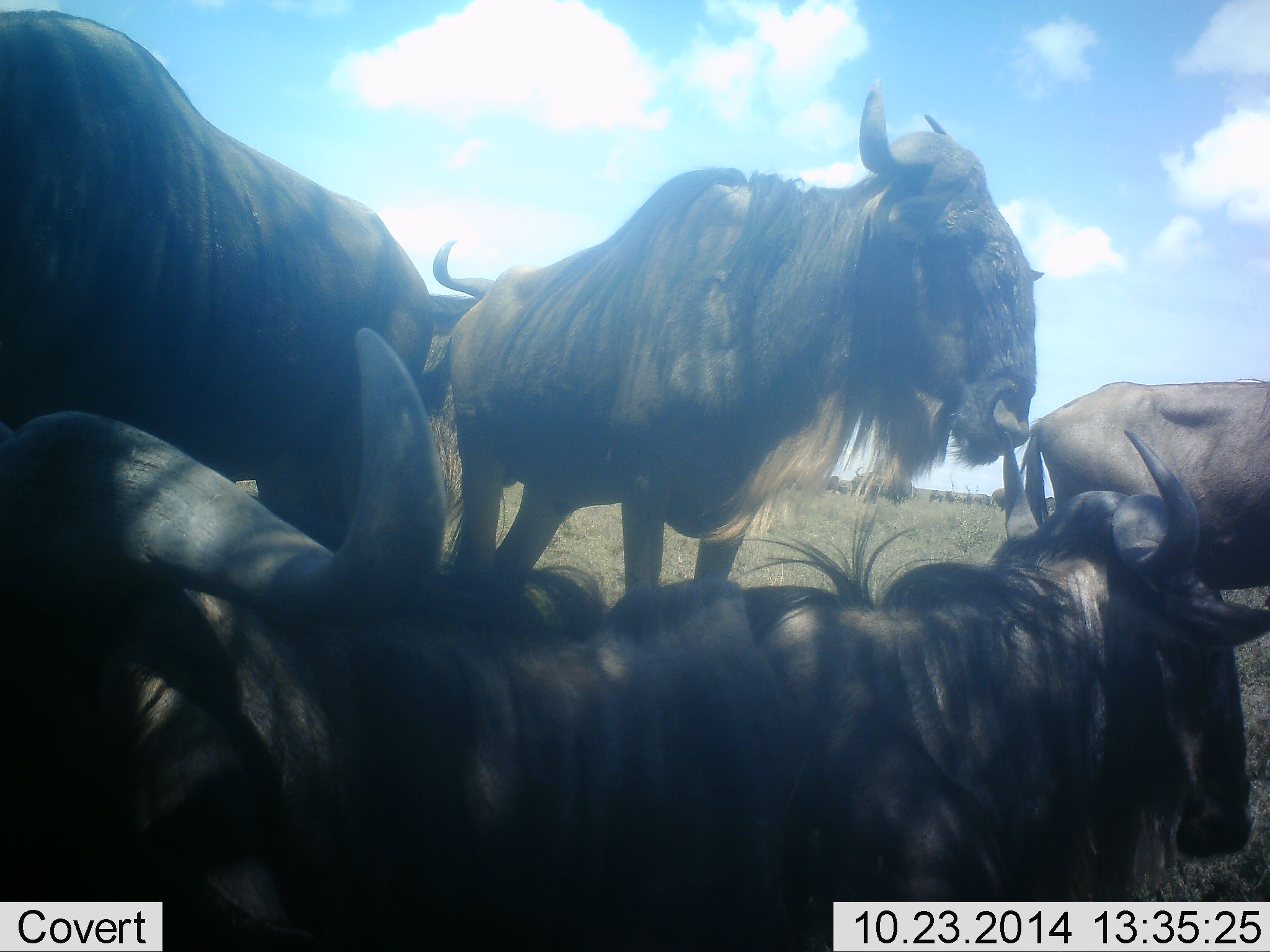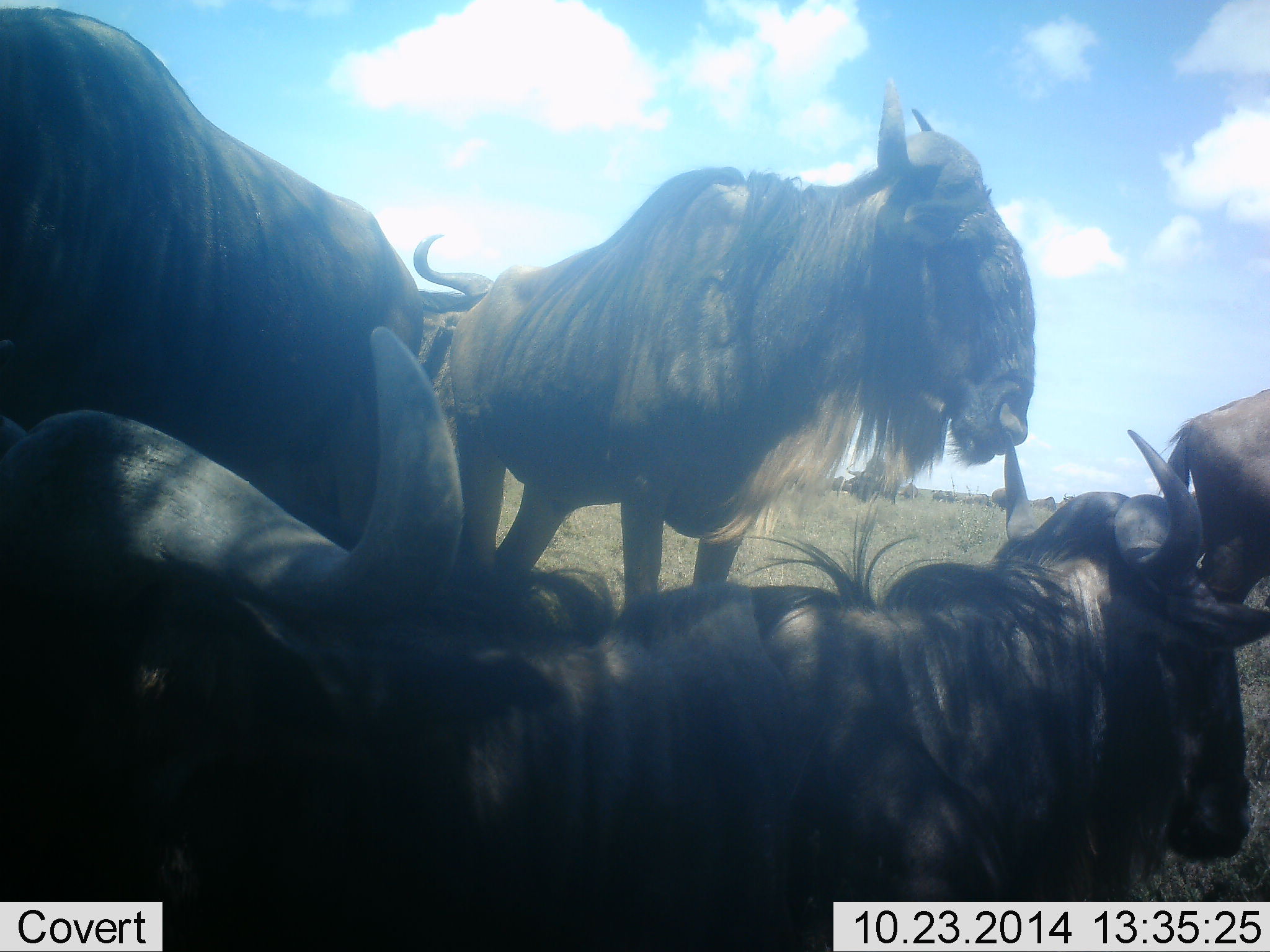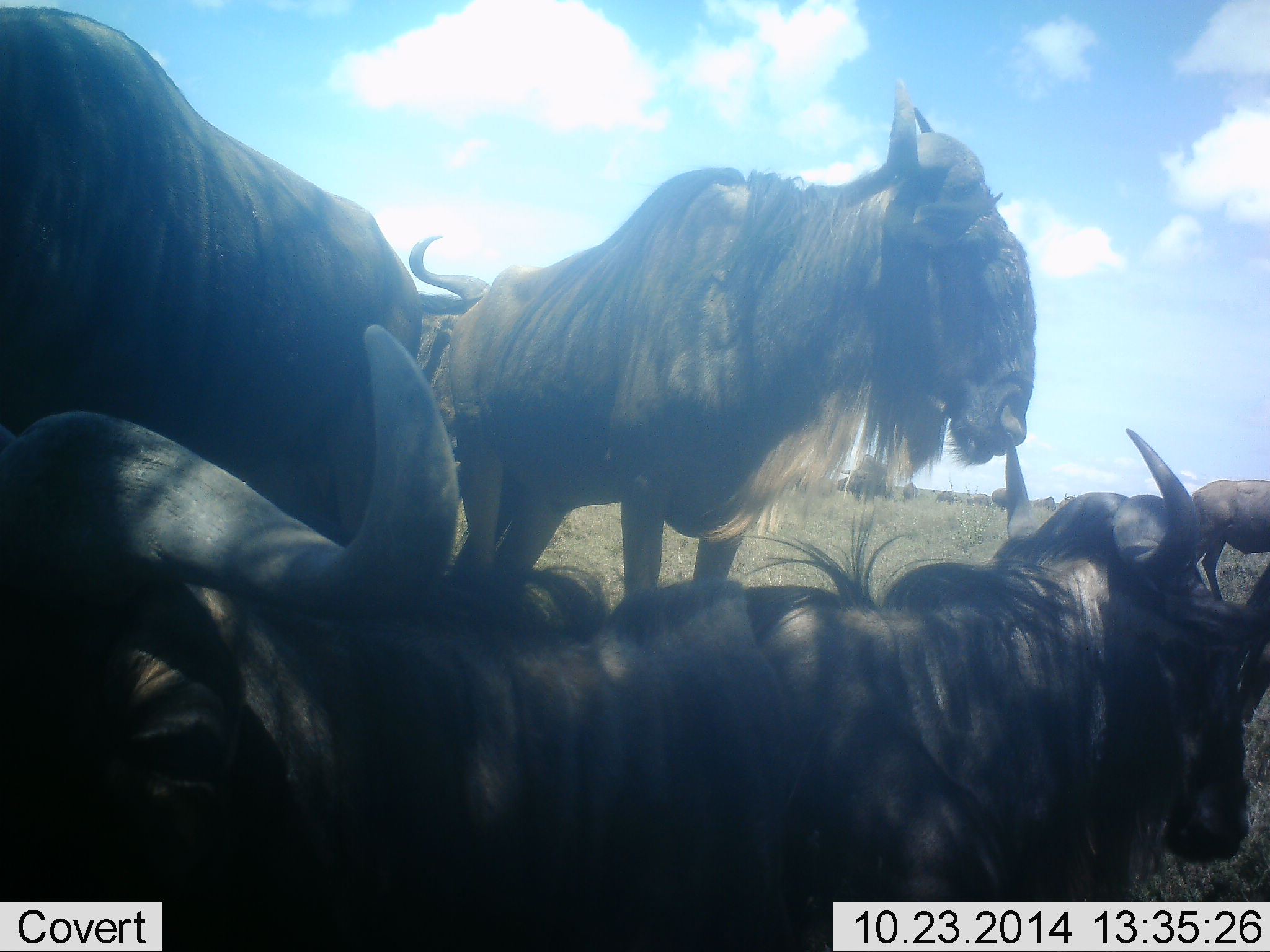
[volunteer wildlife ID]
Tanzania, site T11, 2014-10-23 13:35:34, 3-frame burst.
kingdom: Animalia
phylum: Chordata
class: Mammalia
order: Artiodactyla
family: Bovidae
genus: Connochaetes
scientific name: Connochaetes taurinus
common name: blue wildebeest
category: wildebeest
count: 5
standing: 70%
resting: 100%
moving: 0%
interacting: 10%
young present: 0%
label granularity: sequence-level